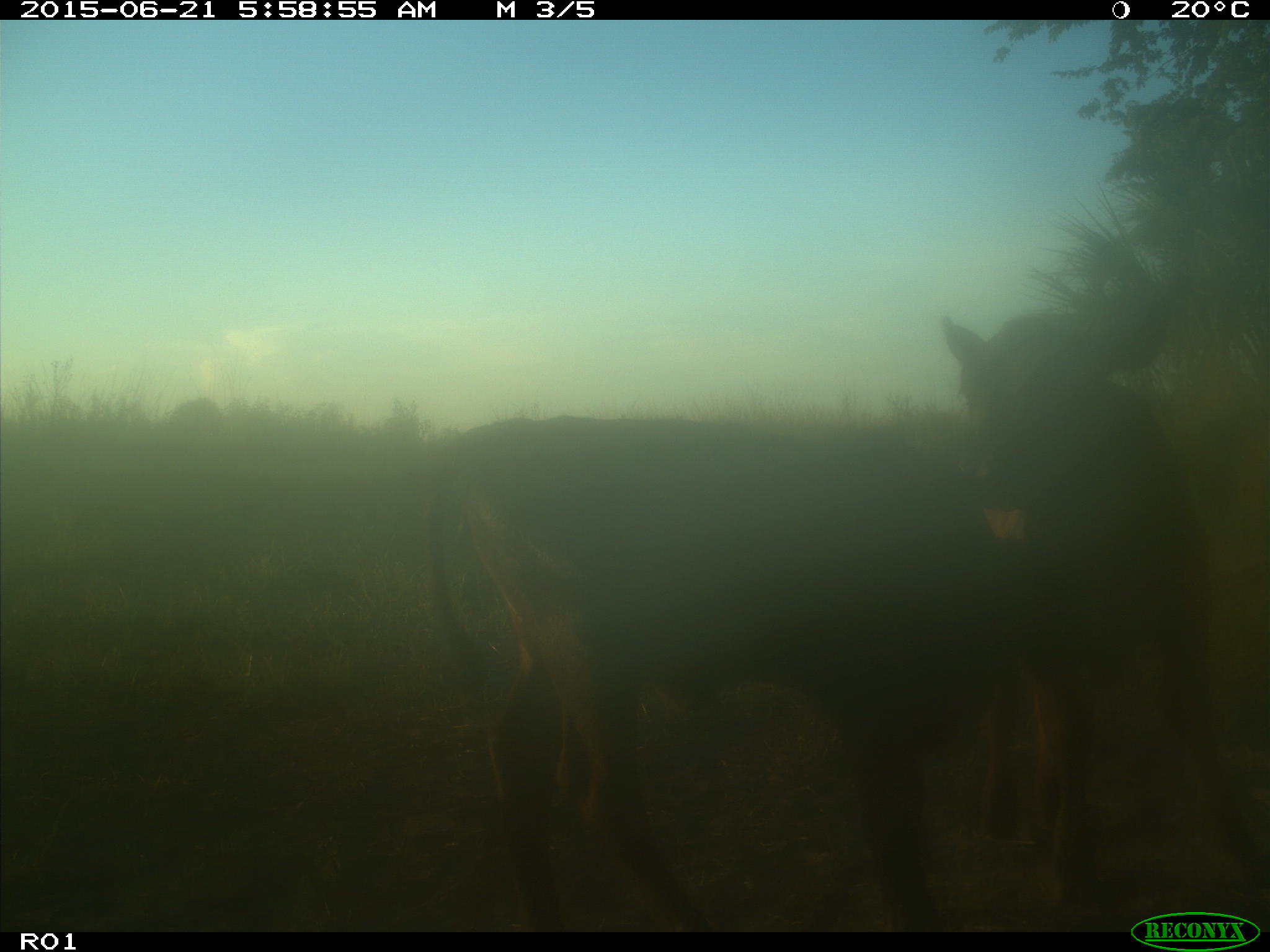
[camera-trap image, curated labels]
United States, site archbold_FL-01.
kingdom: Animalia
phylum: Chordata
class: Mammalia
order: Artiodactyla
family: Bovidae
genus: Bos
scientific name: Bos taurus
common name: domestic cow